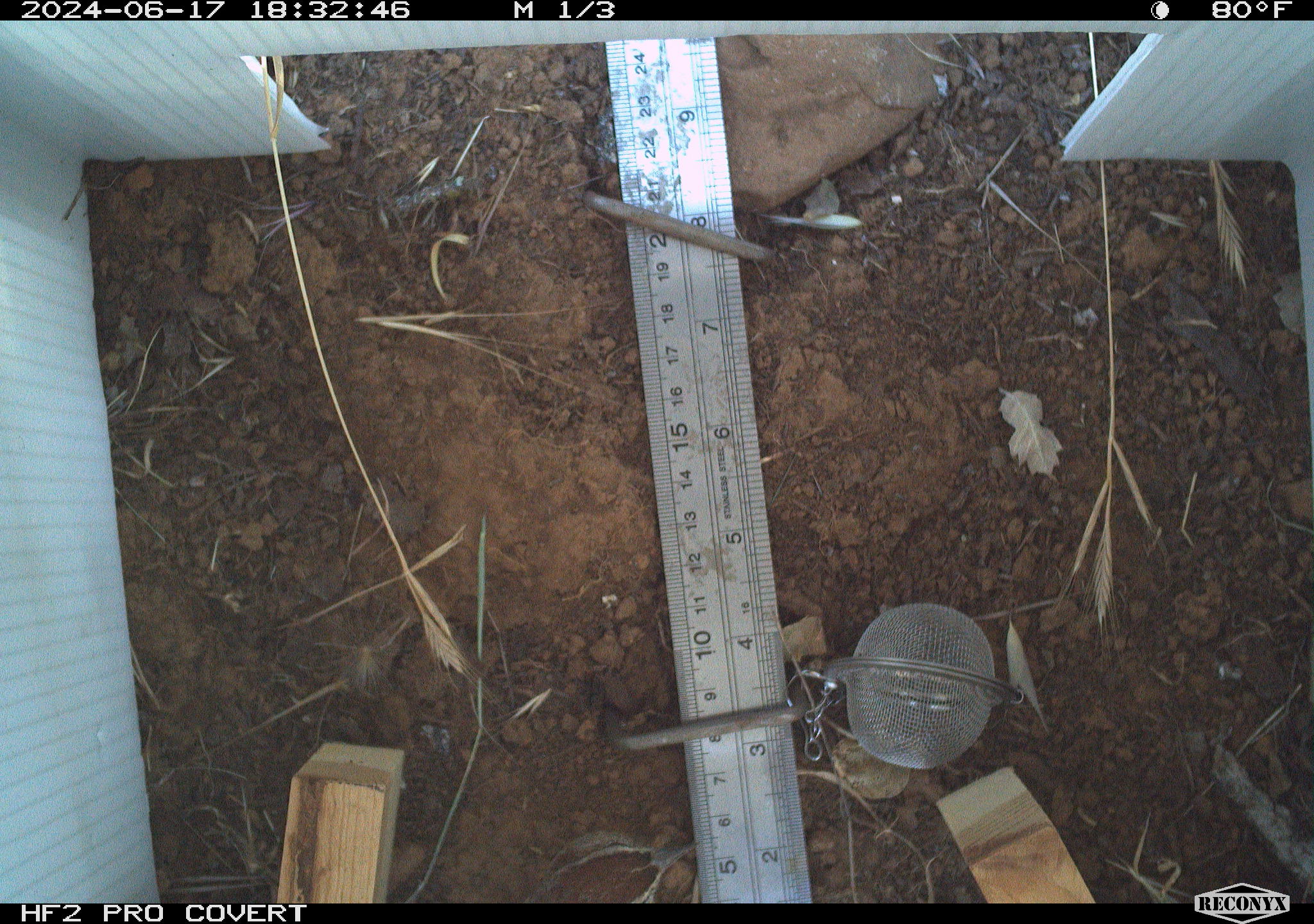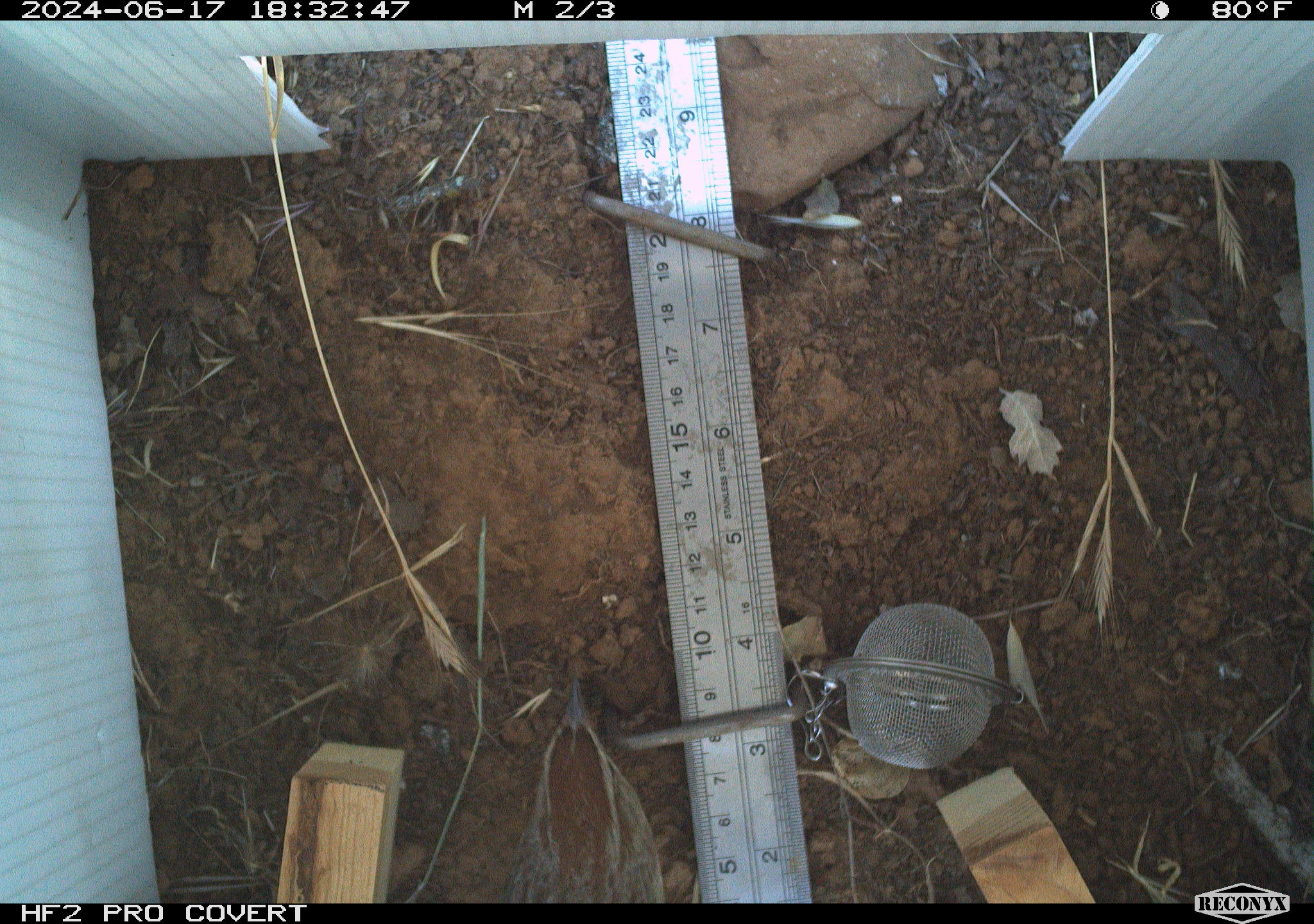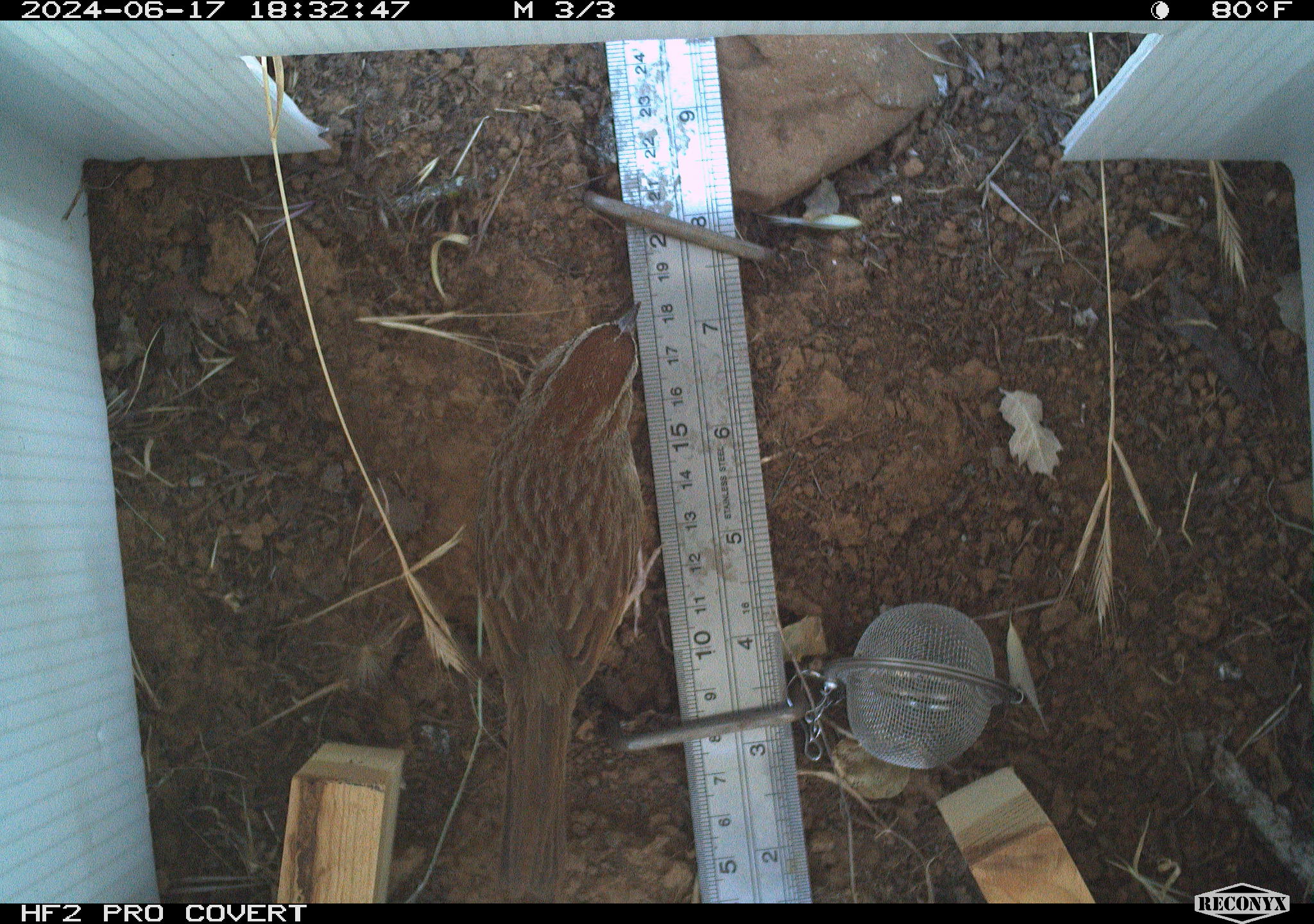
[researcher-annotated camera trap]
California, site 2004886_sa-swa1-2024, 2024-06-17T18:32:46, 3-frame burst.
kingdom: Animalia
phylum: Chordata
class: Aves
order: Passeriformes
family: Passerellidae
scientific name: Passerellidae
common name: new world sparrows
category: passerellidae family